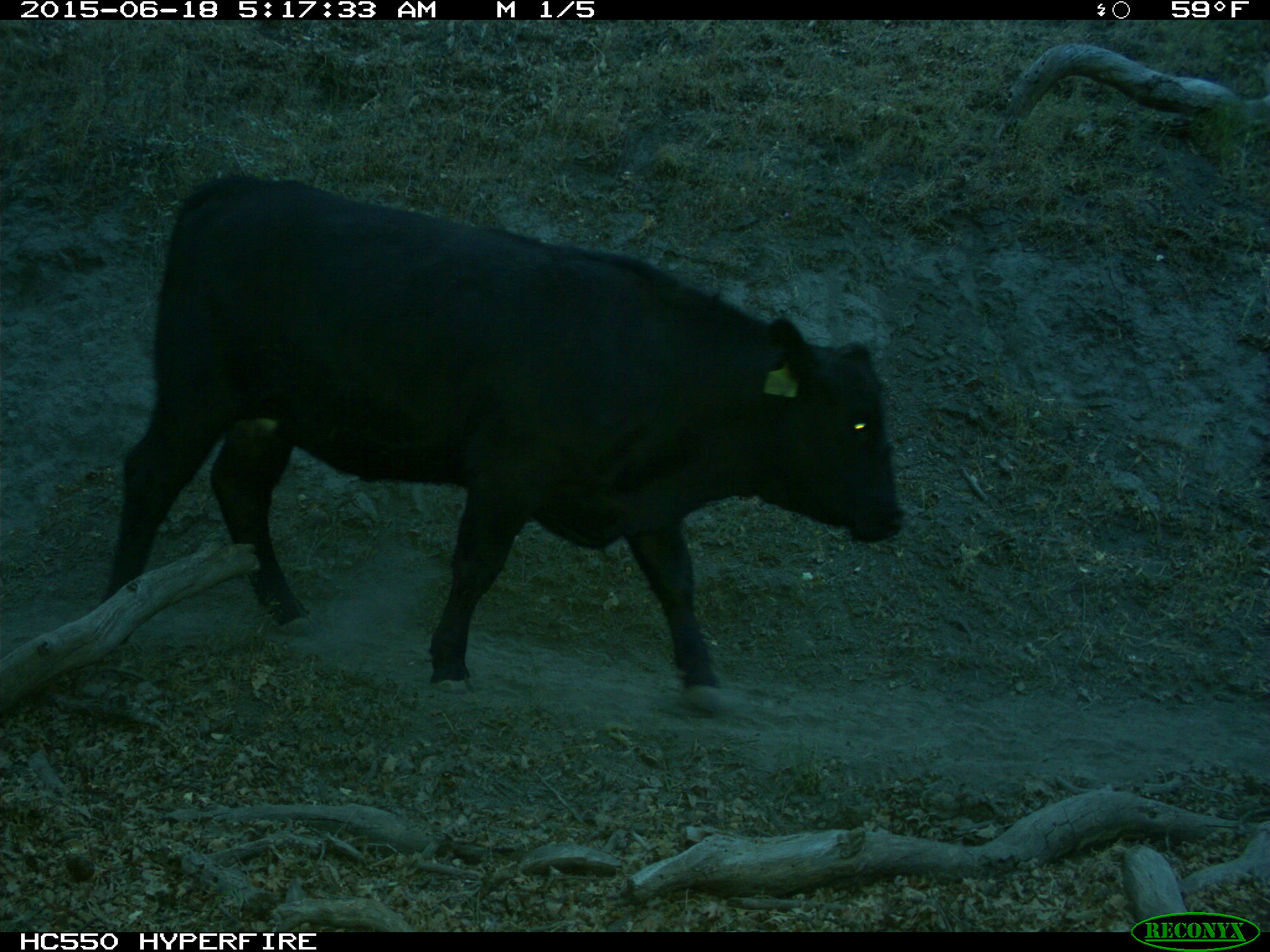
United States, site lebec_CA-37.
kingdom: Animalia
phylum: Chordata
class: Mammalia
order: Artiodactyla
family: Bovidae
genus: Bos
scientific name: Bos taurus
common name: domestic cow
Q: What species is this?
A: Bos taurus (domestic cow).